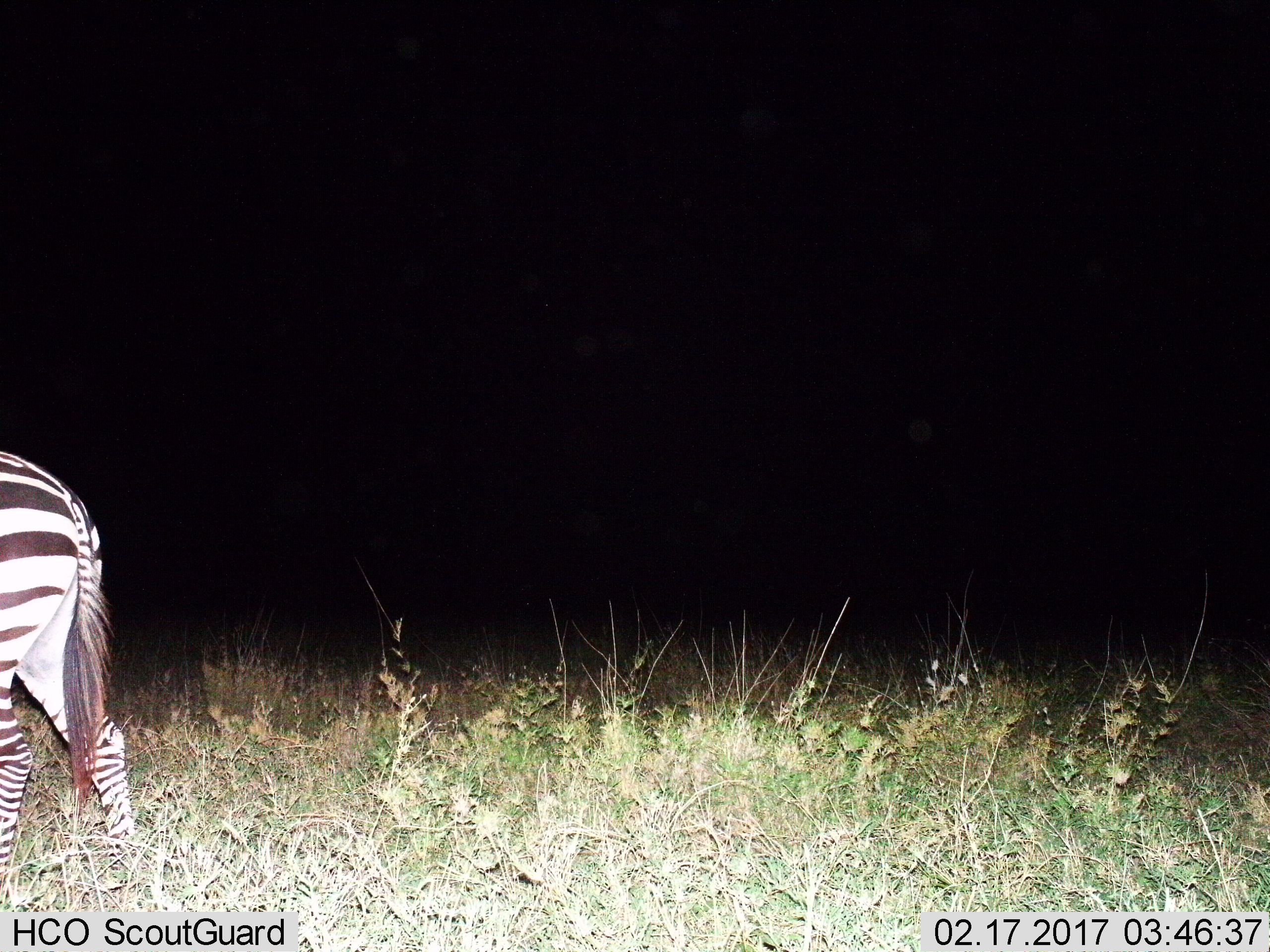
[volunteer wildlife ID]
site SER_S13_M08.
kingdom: Animalia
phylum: Chordata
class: Mammalia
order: Perissodactyla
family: Equidae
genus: Equus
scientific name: Equus quagga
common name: plains zebra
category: zebraplains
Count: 1.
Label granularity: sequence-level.